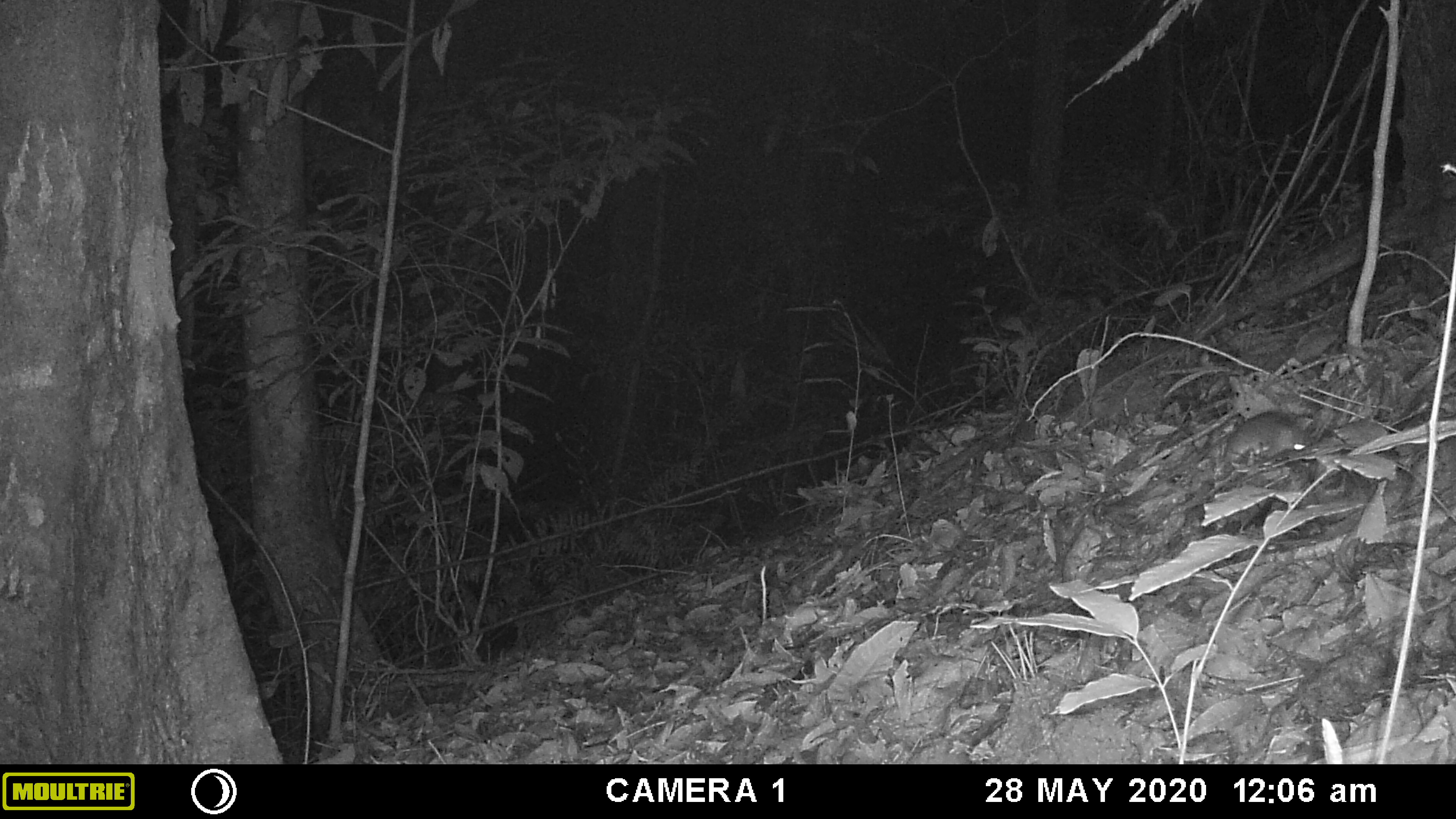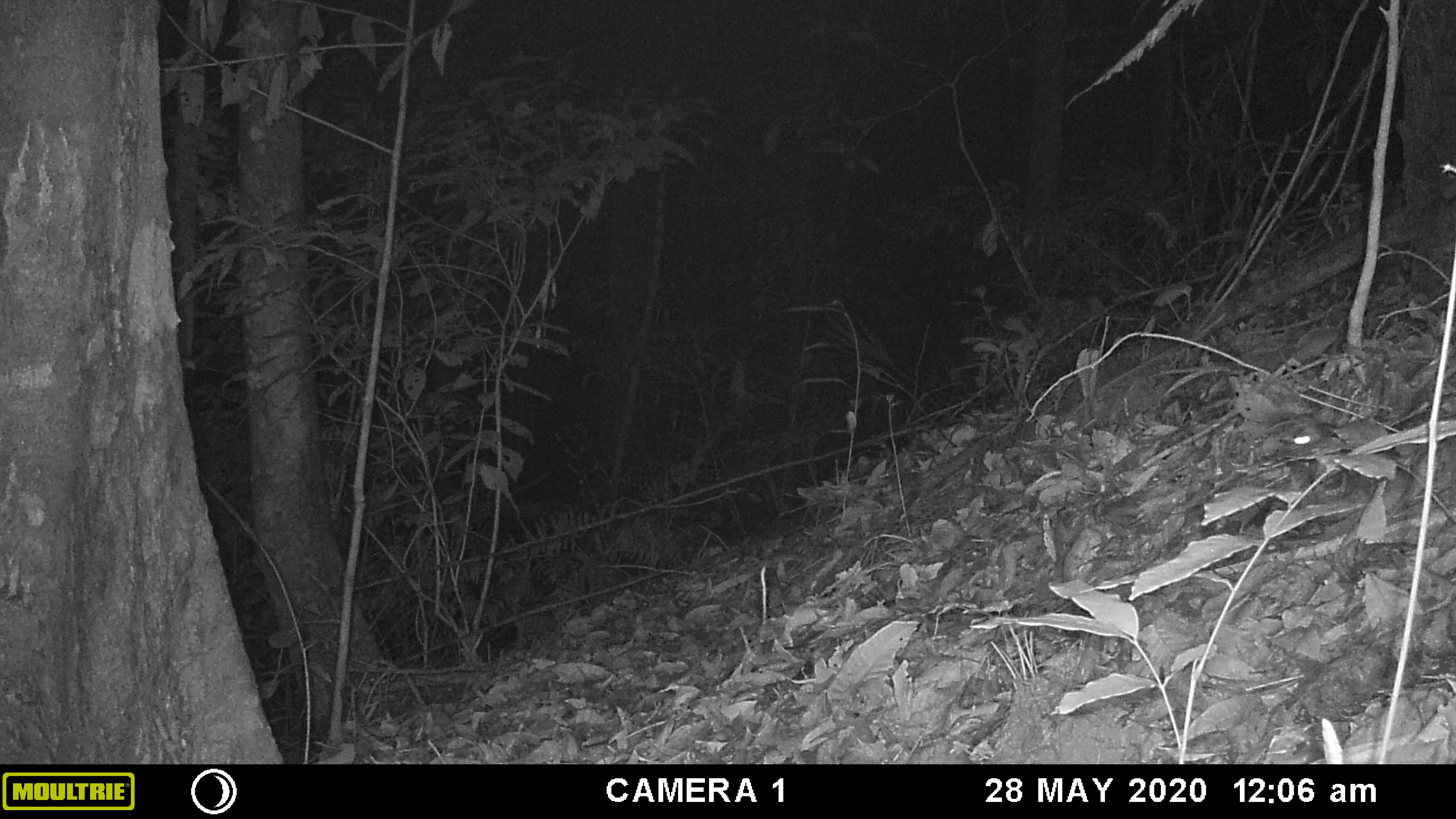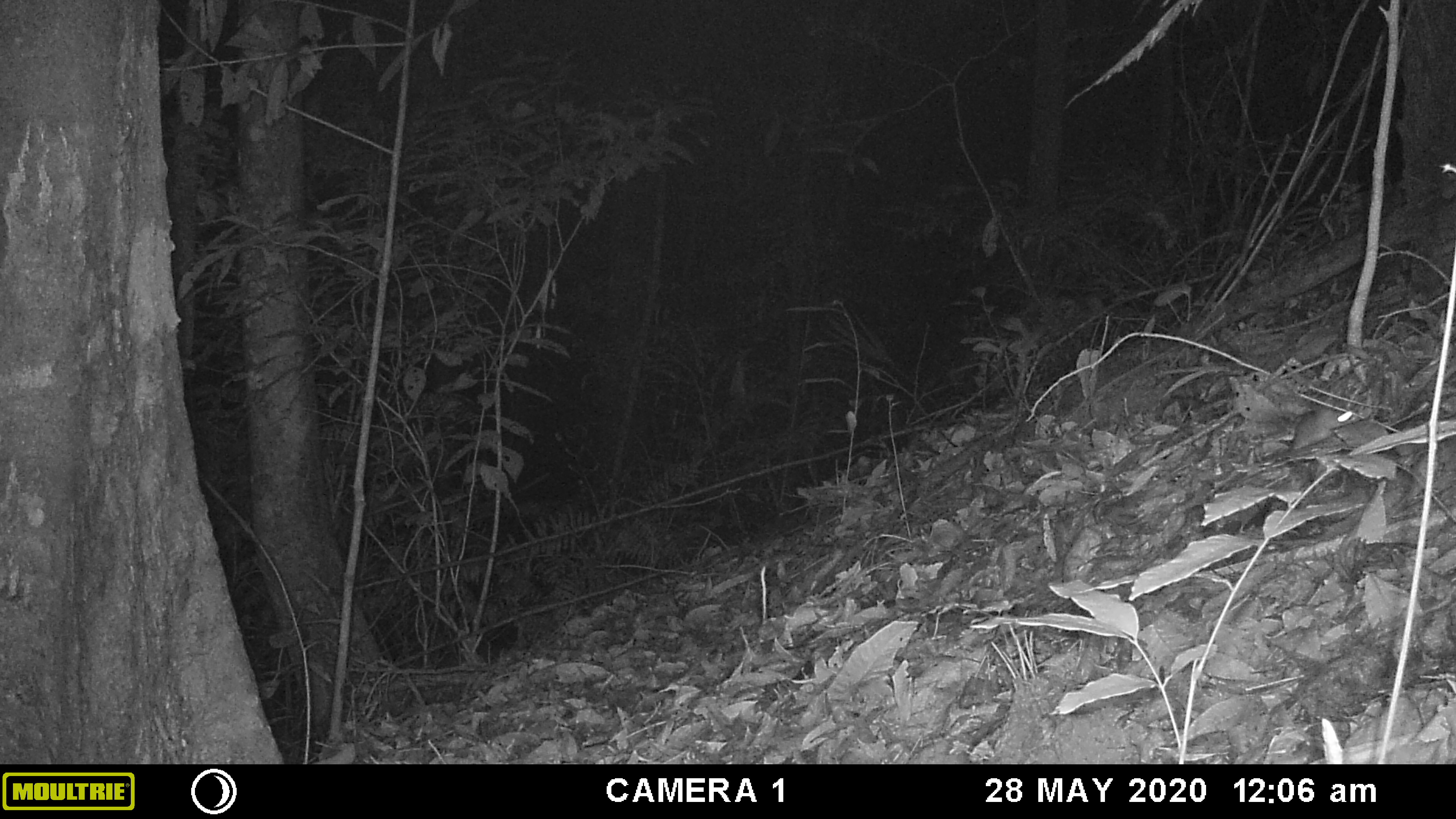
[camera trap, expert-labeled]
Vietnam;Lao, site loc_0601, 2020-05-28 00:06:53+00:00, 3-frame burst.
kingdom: Animalia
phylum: Chordata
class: Mammalia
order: Rodentia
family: Muridae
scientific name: Muridae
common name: old-world mice and rats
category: unidentified murid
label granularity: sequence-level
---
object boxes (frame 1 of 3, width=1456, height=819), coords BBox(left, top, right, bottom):
unidentified murid: BBox(1225, 411, 1309, 462)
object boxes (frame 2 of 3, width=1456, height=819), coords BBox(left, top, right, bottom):
unidentified murid: BBox(1261, 417, 1320, 457)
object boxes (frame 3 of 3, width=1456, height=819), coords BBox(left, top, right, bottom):
unidentified murid: BBox(1293, 406, 1352, 449)